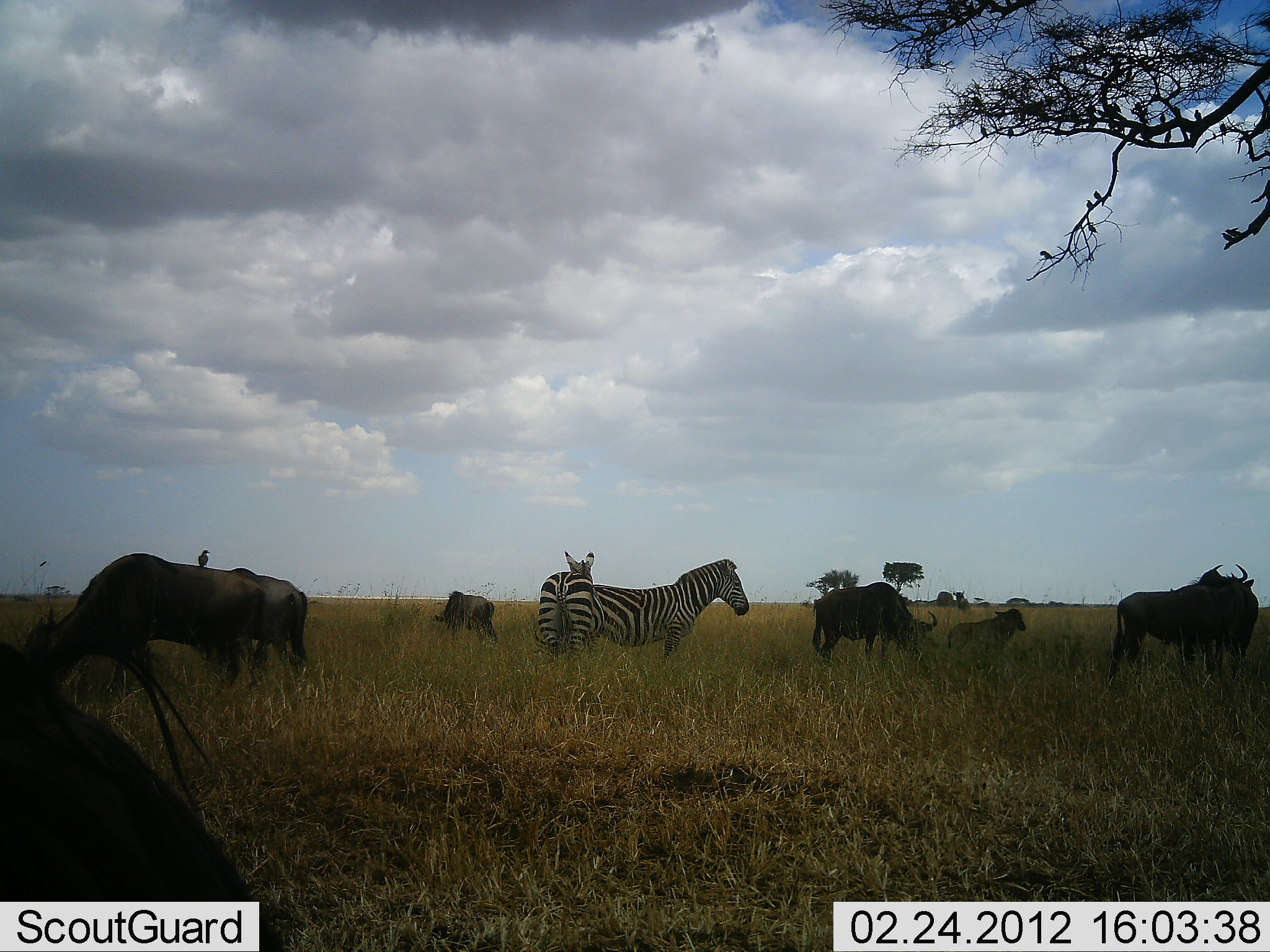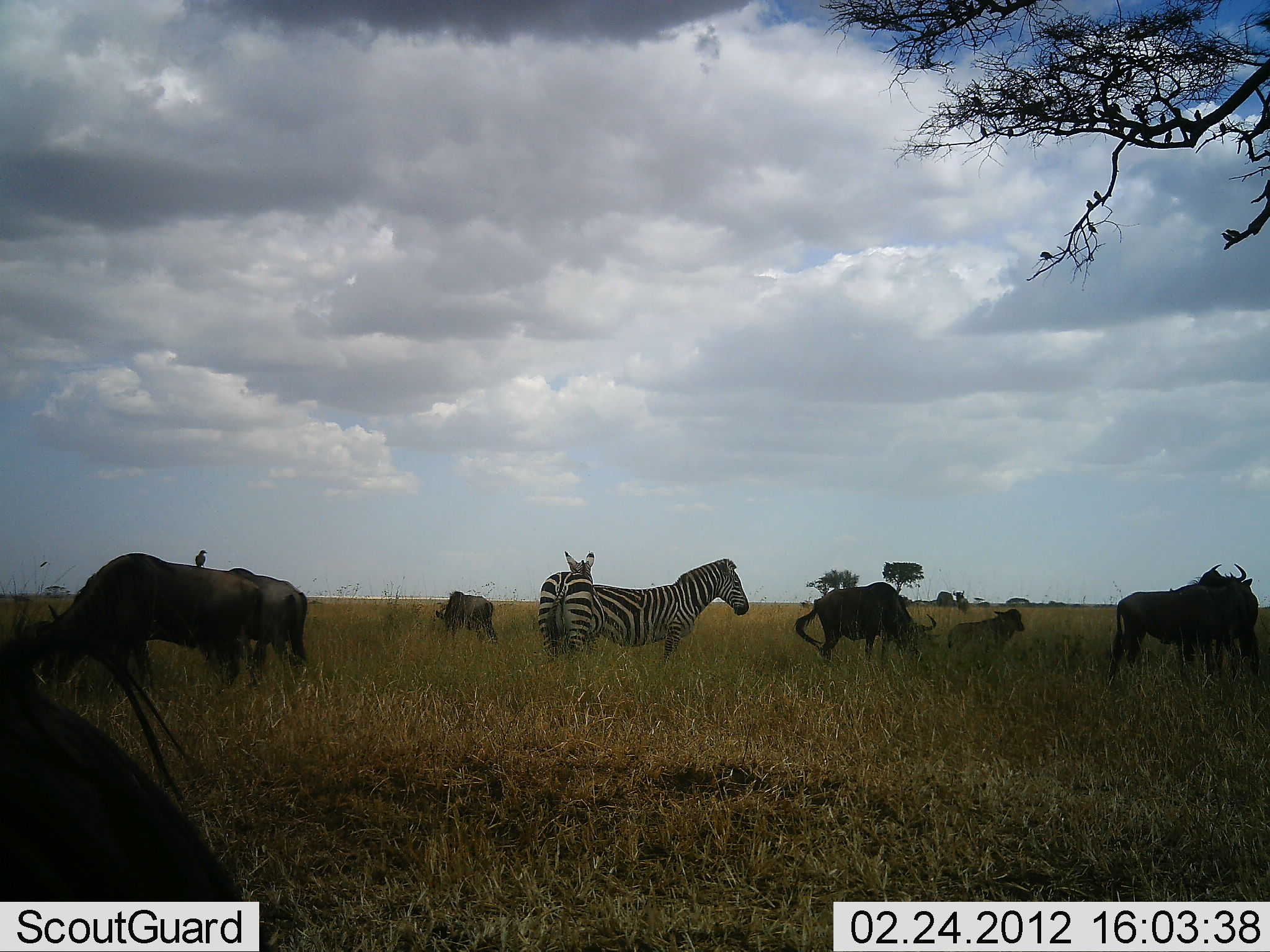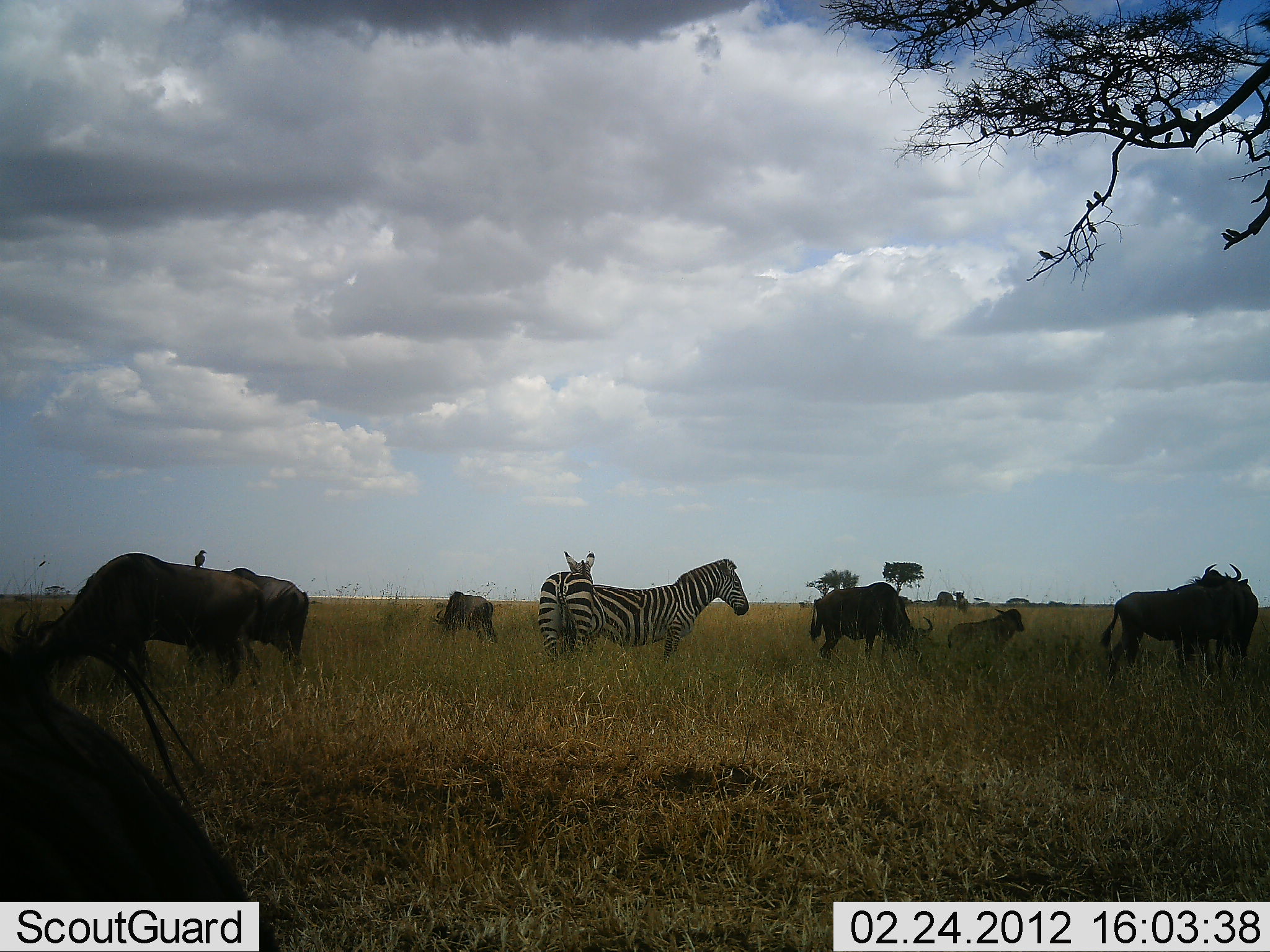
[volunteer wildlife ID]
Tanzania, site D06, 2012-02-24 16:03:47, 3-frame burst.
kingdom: Animalia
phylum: Chordata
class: Mammalia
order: Artiodactyla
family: Bovidae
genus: Connochaetes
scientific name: Connochaetes taurinus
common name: blue wildebeest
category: wildebeest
Wildebeest (blue wildebeest) (Connochaetes taurinus), count 8. Behavior (volunteer vote fractions): standing 69%, resting 8%, moving 0%, interacting 0%. Young present (vote fraction): 50%. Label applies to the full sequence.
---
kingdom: Animalia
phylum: Chordata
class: Mammalia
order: Perissodactyla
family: Equidae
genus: Equus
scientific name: Equus quagga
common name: plains zebra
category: zebra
Zebra (plains zebra) (Equus quagga), count 2. Behavior (volunteer vote fractions): standing 96%, resting 0%, moving 0%, interacting 8%. Young present (vote fraction): 0%. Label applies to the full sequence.